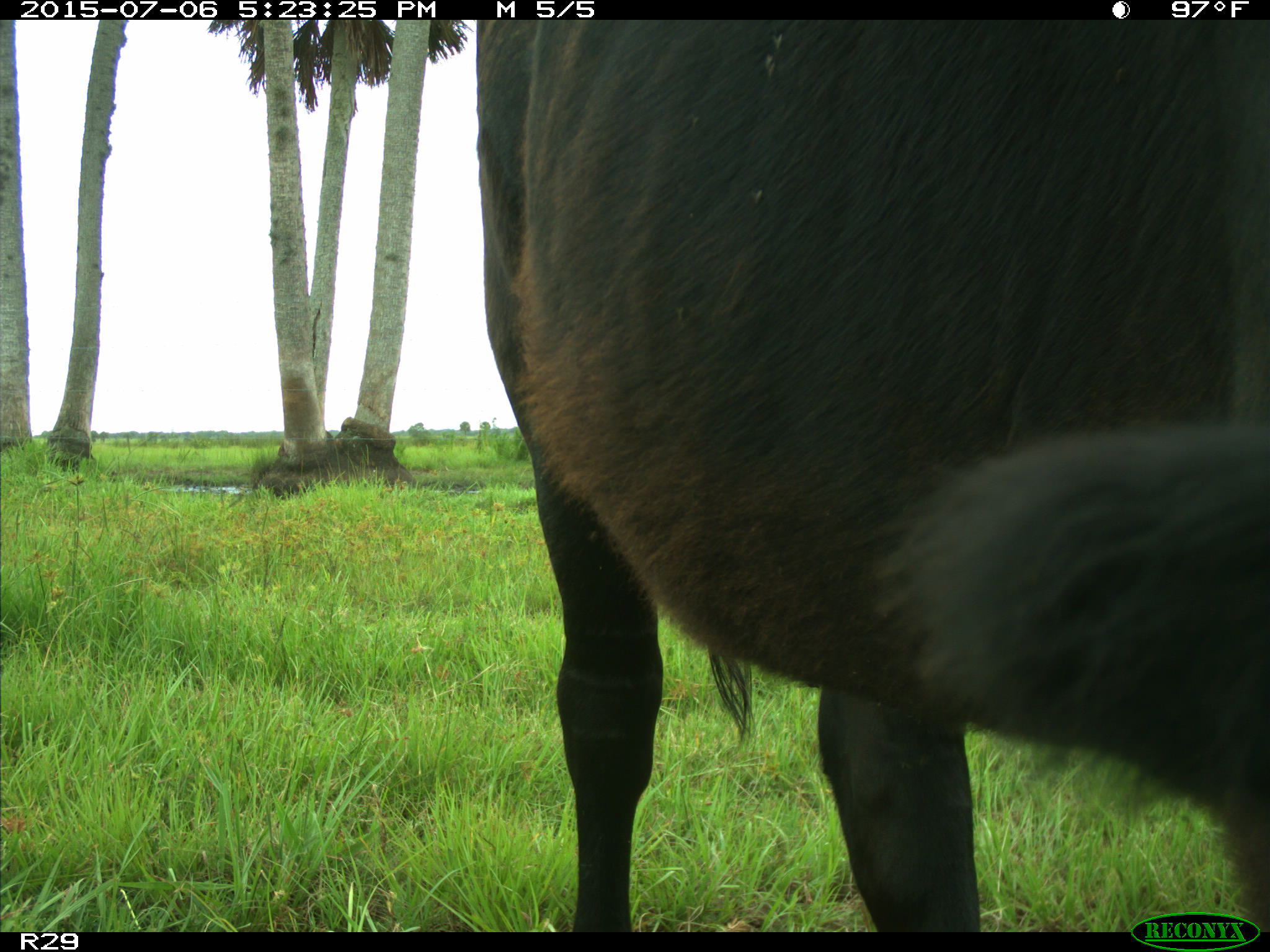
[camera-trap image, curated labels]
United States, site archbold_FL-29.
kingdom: Animalia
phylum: Chordata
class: Mammalia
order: Artiodactyla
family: Bovidae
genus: Bos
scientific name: Bos taurus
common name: domestic cow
Bos taurus (domestic cow).